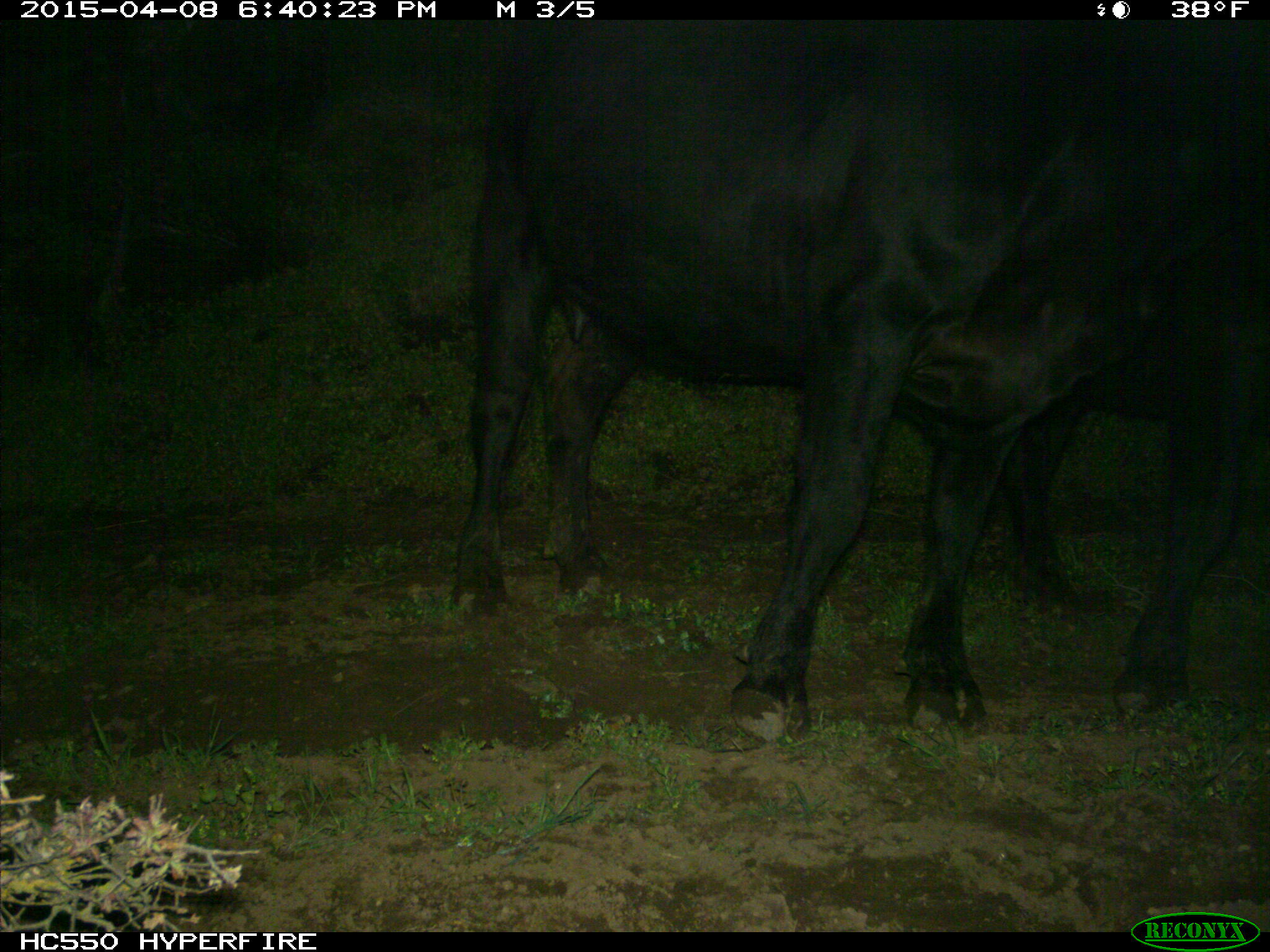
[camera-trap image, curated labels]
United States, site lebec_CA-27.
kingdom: Animalia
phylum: Chordata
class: Mammalia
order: Artiodactyla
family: Bovidae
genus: Bos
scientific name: Bos taurus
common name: domestic cow